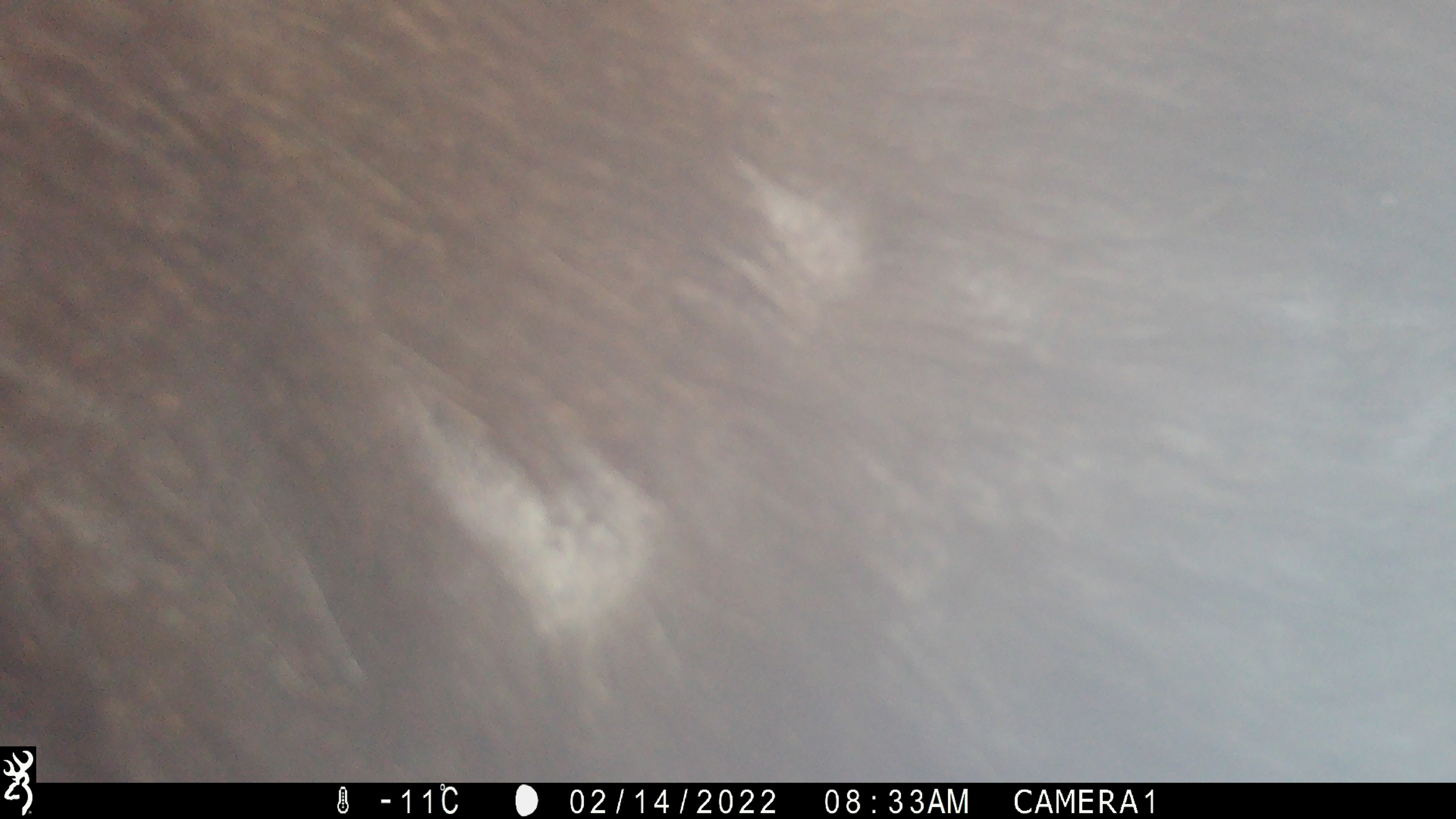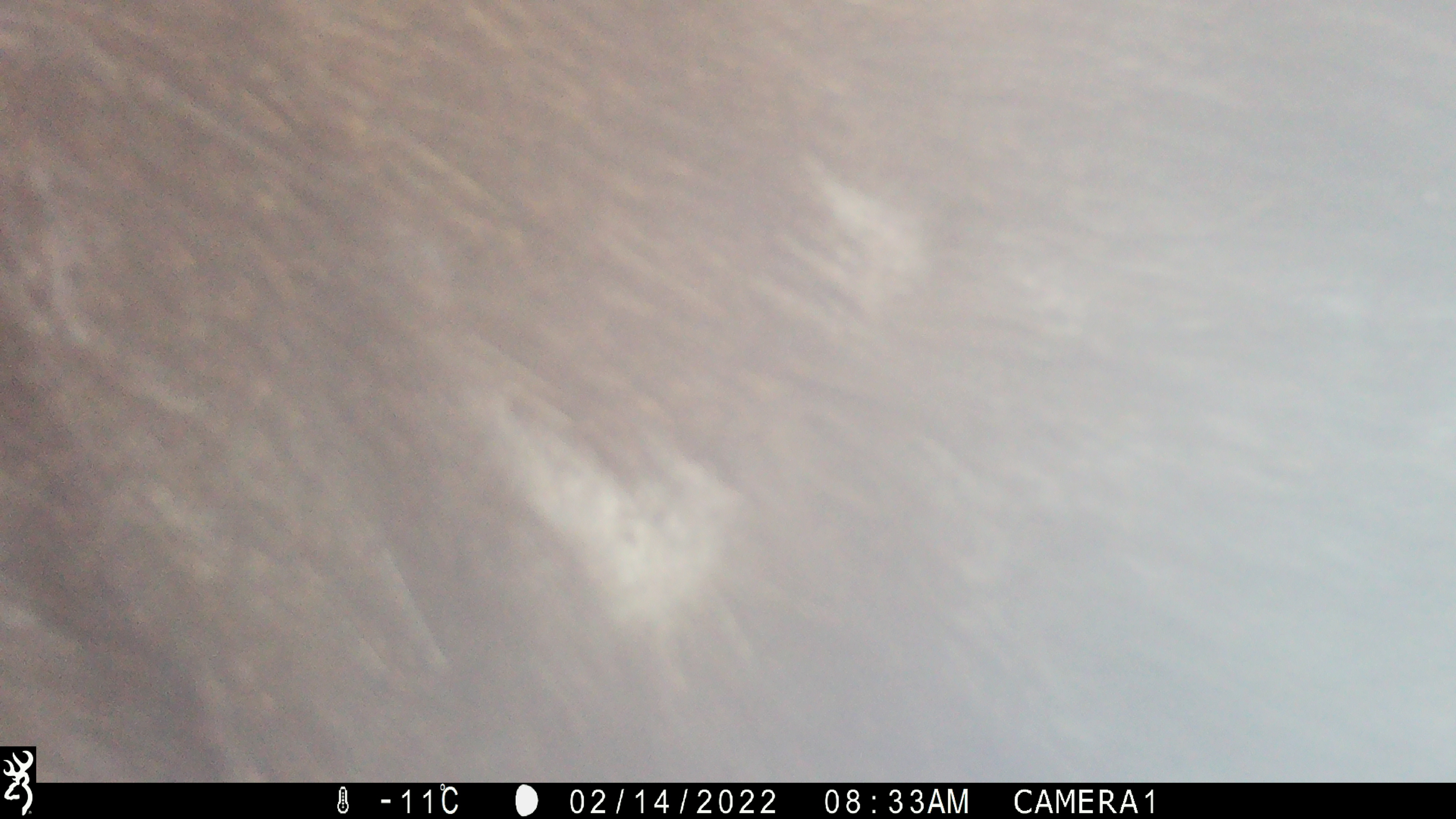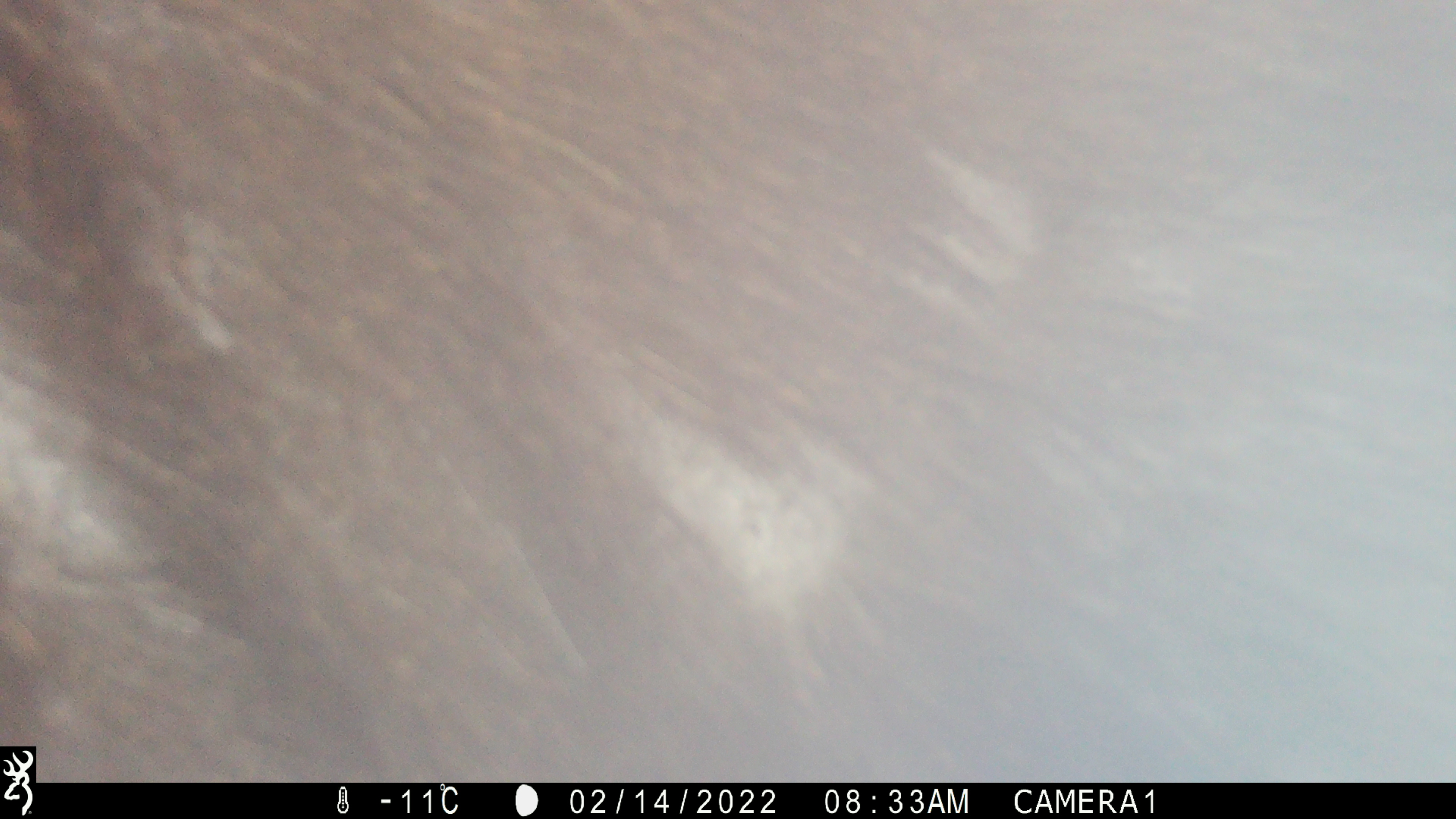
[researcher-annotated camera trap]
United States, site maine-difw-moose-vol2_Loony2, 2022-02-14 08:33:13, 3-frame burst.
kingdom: Animalia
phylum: Chordata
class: Mammalia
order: Artiodactyla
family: Cervidae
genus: Alces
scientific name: Alces alces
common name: moose